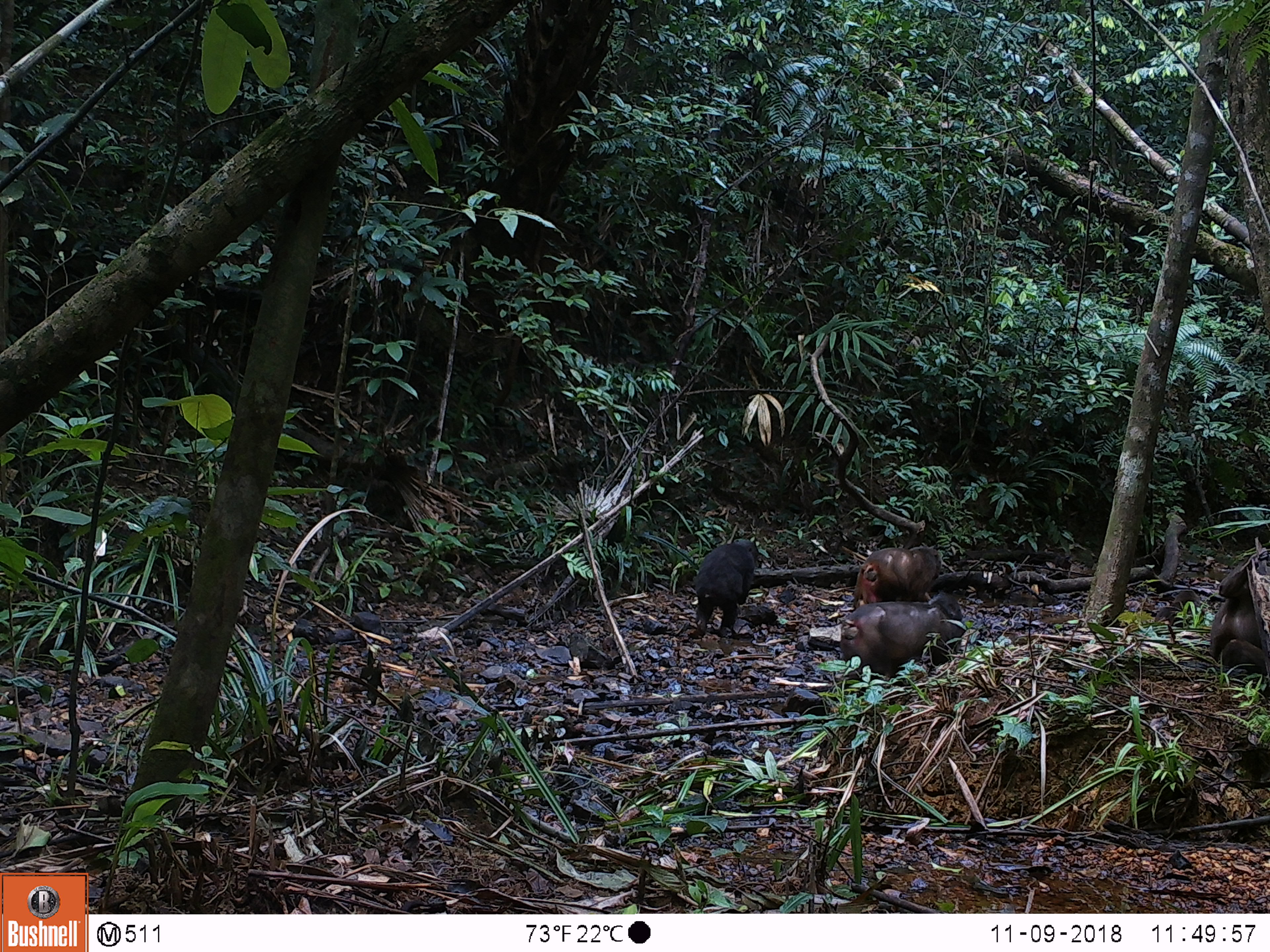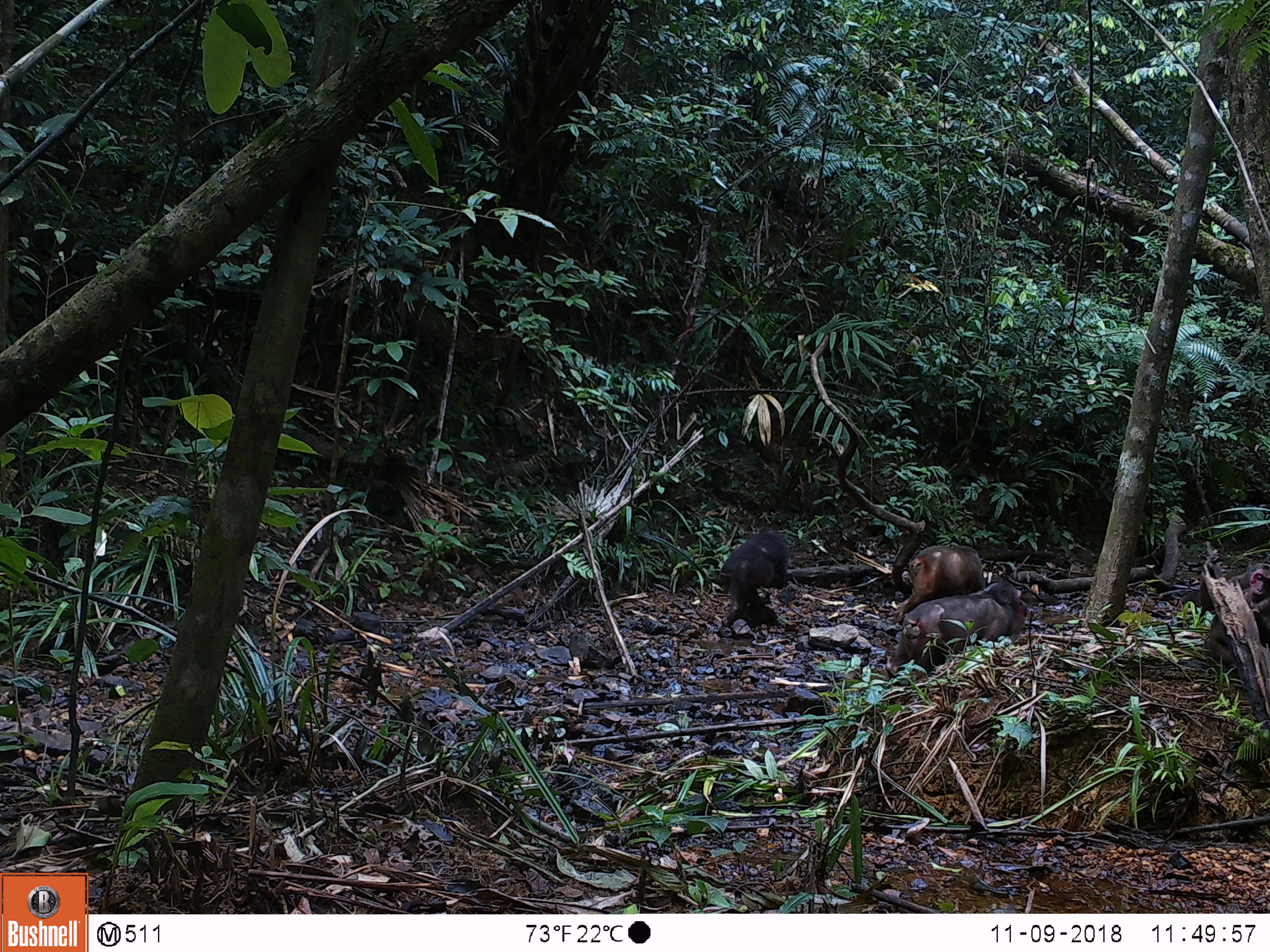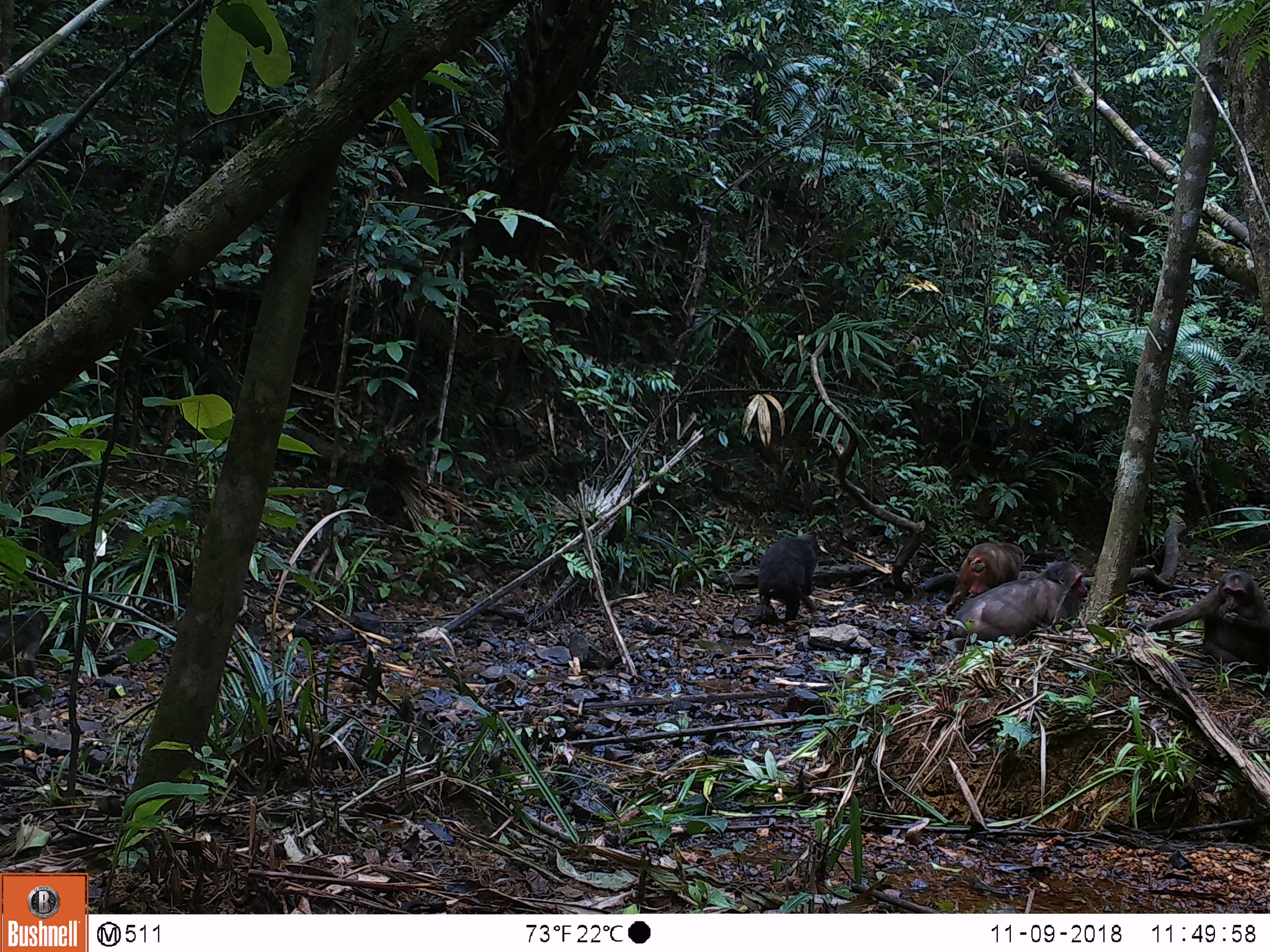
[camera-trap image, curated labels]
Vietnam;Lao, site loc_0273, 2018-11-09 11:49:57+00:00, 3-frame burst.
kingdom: Animalia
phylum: Chordata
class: Mammalia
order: Primates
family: Cercopithecidae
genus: Macaca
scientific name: Macaca arctoides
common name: stump-tailed macaque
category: stump tailed macaque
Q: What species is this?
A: Stump tailed macaque (stump-tailed macaque) (Macaca arctoides).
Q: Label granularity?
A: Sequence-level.